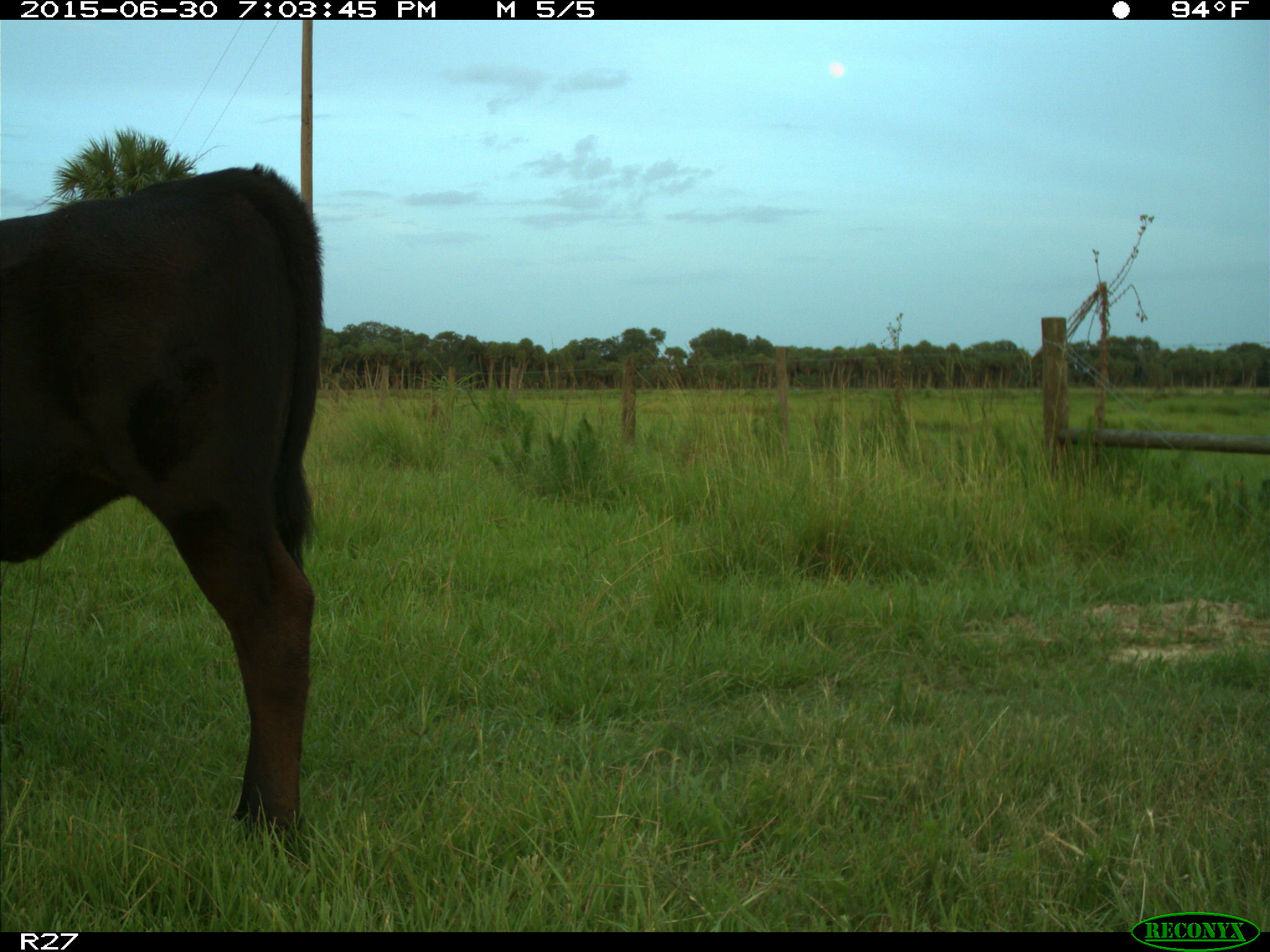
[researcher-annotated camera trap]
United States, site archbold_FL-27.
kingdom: Animalia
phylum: Chordata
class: Mammalia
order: Artiodactyla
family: Bovidae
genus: Bos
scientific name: Bos taurus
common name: domestic cow